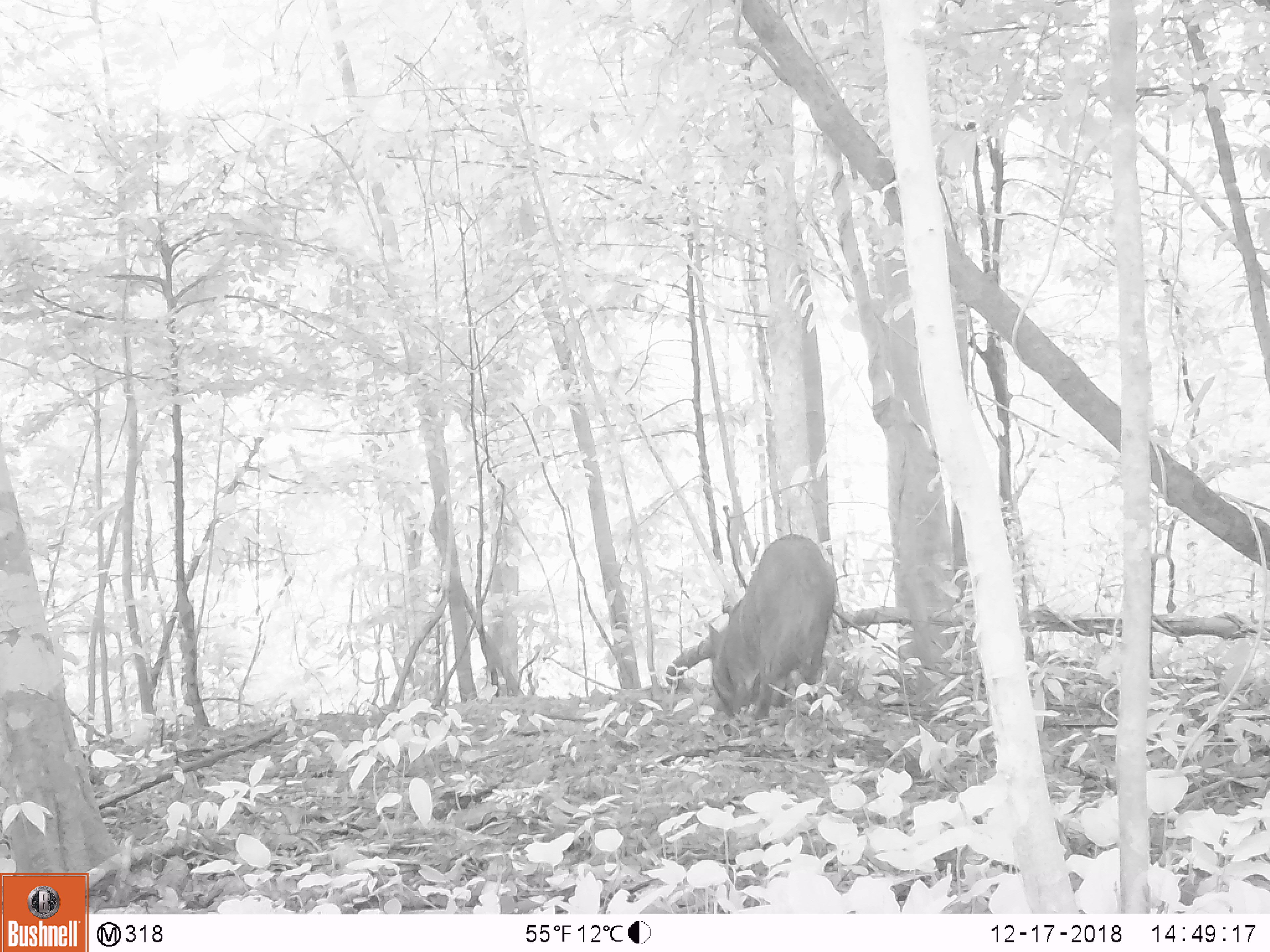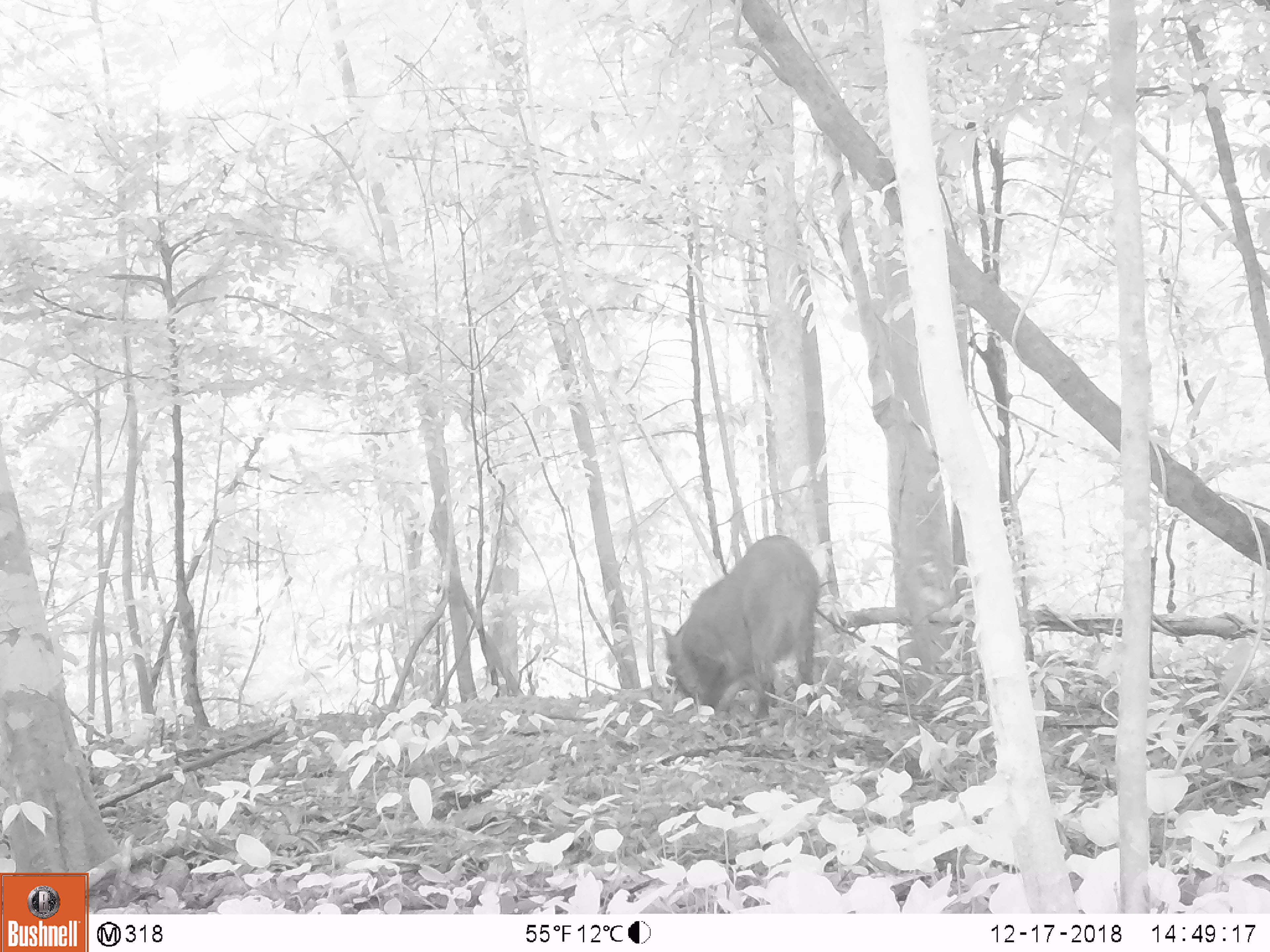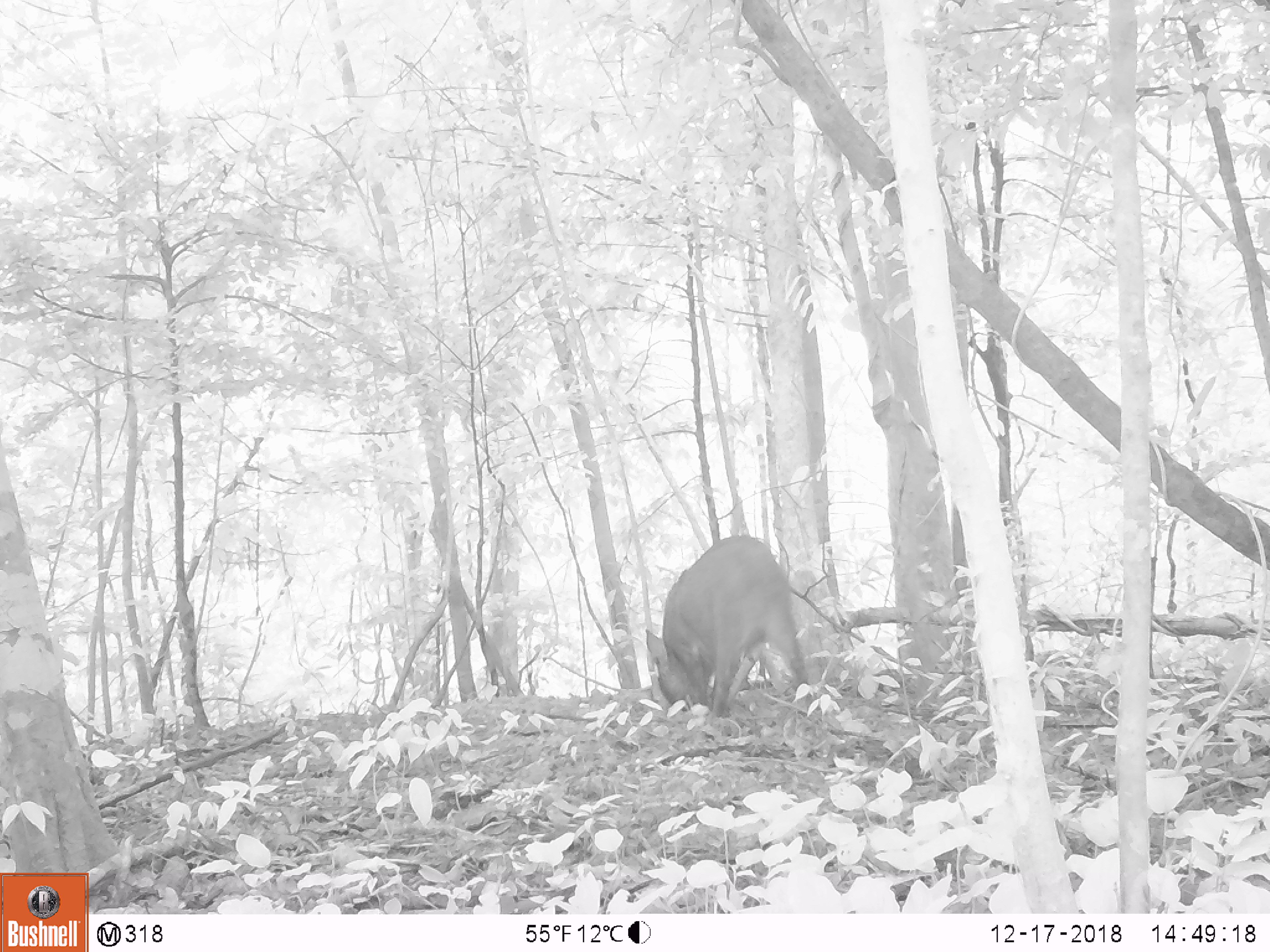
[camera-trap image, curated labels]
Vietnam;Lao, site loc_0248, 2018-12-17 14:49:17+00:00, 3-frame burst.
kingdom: Animalia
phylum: Chordata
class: Mammalia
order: Artiodactyla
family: Suidae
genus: Sus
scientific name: Sus scrofa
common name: eurasian wild pig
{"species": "eurasian wild pig (Sus scrofa)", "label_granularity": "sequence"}